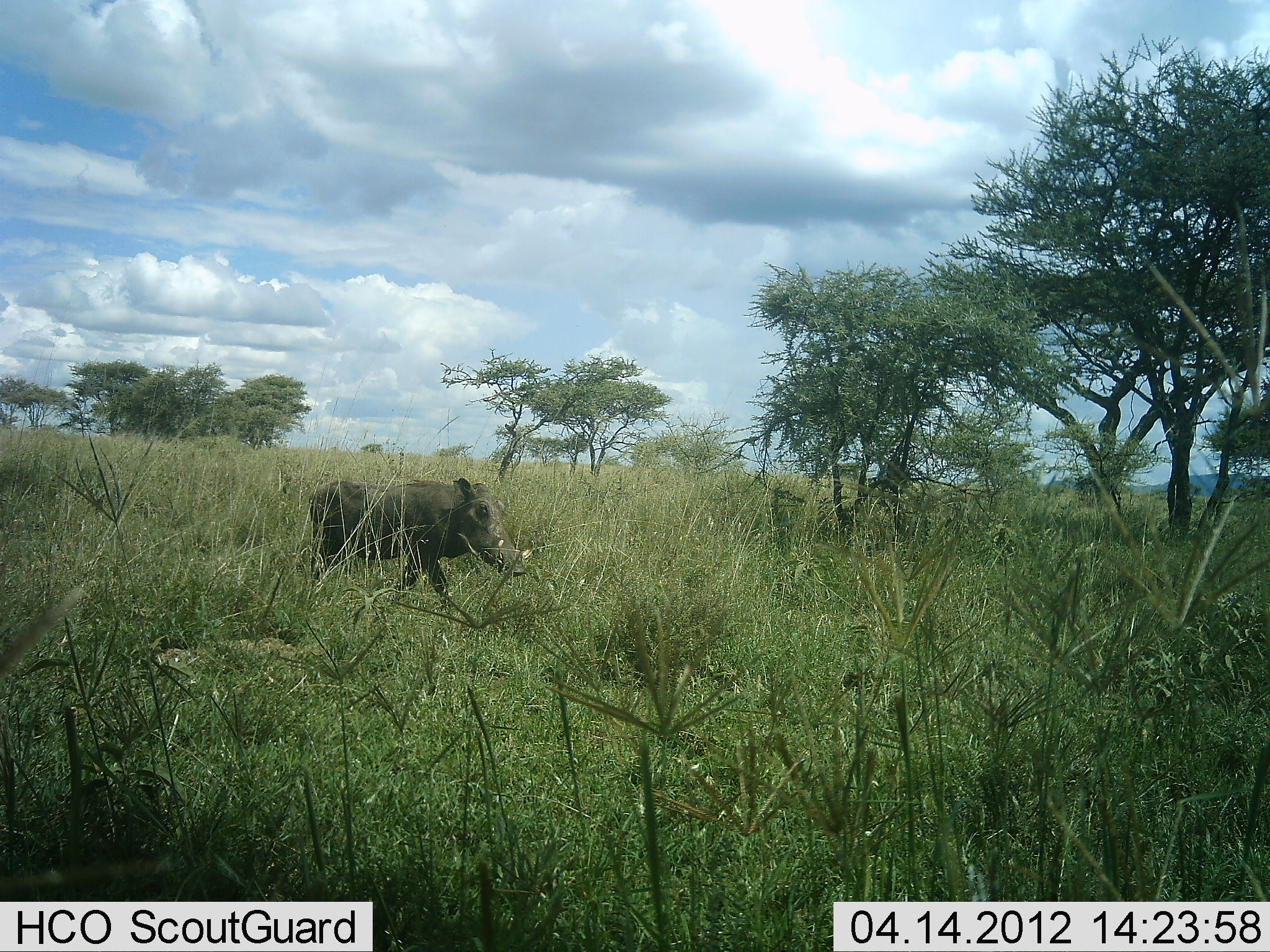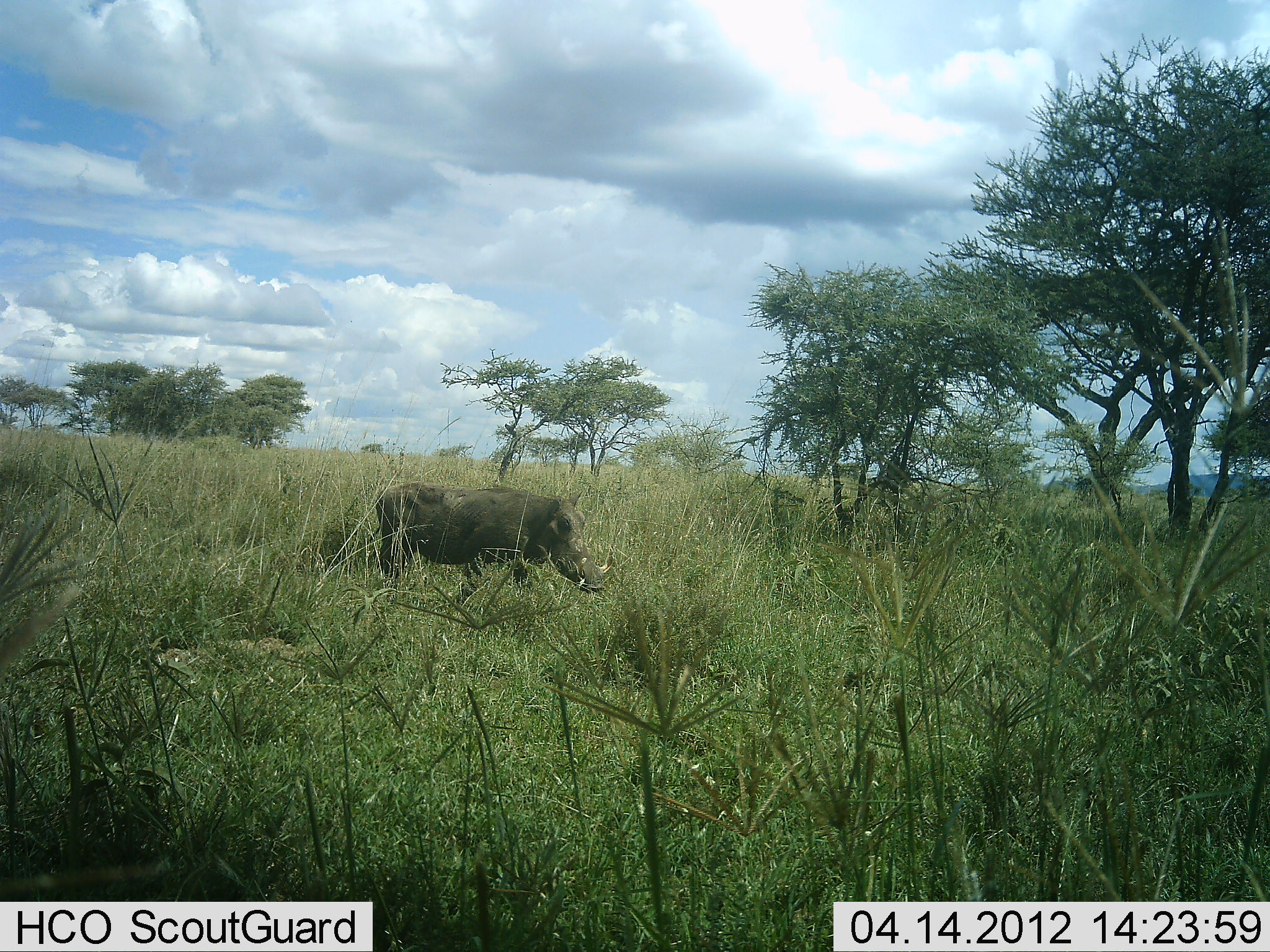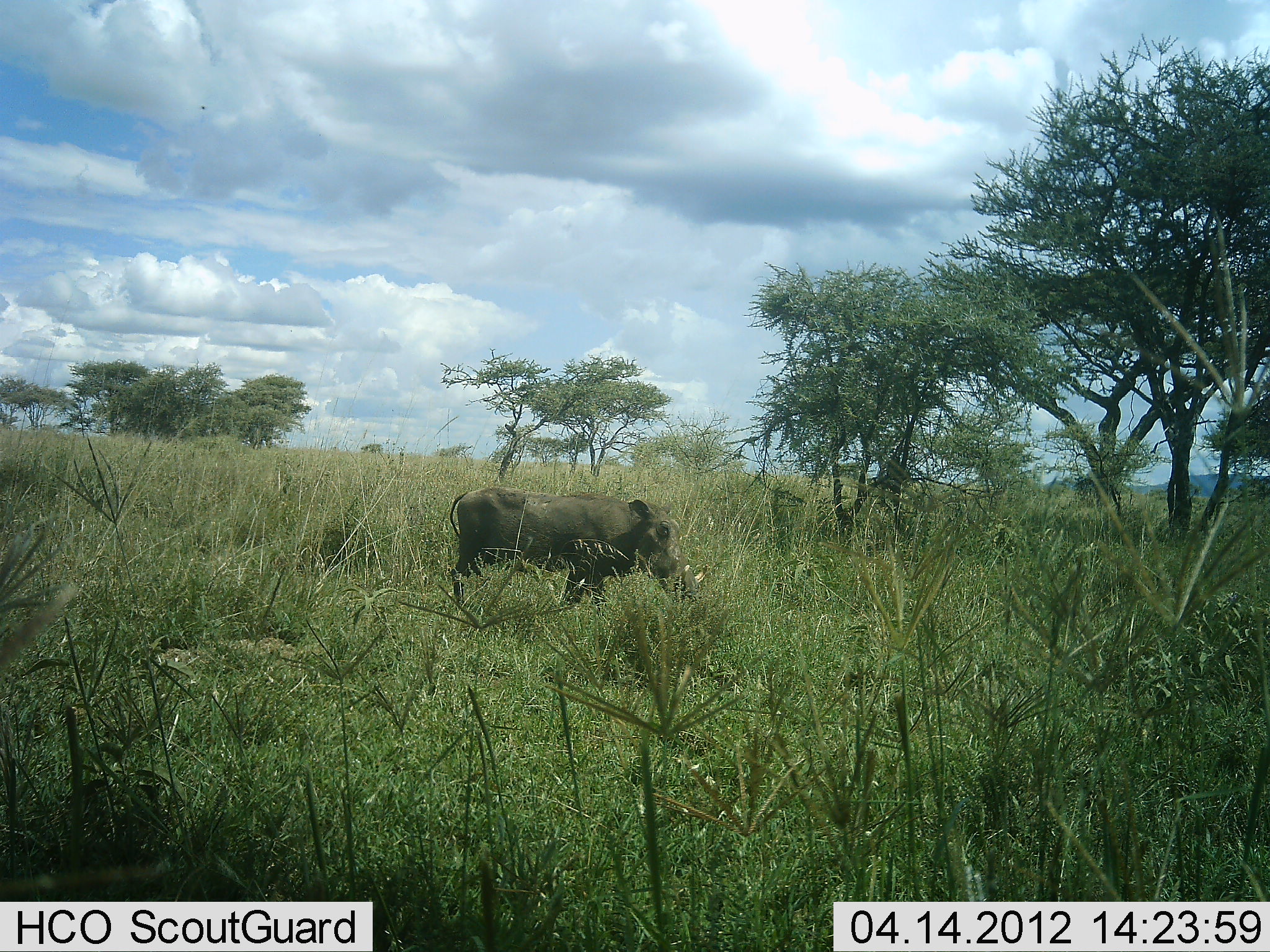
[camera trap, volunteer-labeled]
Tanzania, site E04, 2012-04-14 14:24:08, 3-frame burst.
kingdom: Animalia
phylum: Chordata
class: Mammalia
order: Artiodactyla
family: Suidae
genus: Phacochoerus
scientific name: Phacochoerus africanus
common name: warthog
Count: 1.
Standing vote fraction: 4%.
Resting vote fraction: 0%.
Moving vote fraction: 100%.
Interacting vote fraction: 0%.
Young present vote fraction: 0%.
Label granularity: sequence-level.